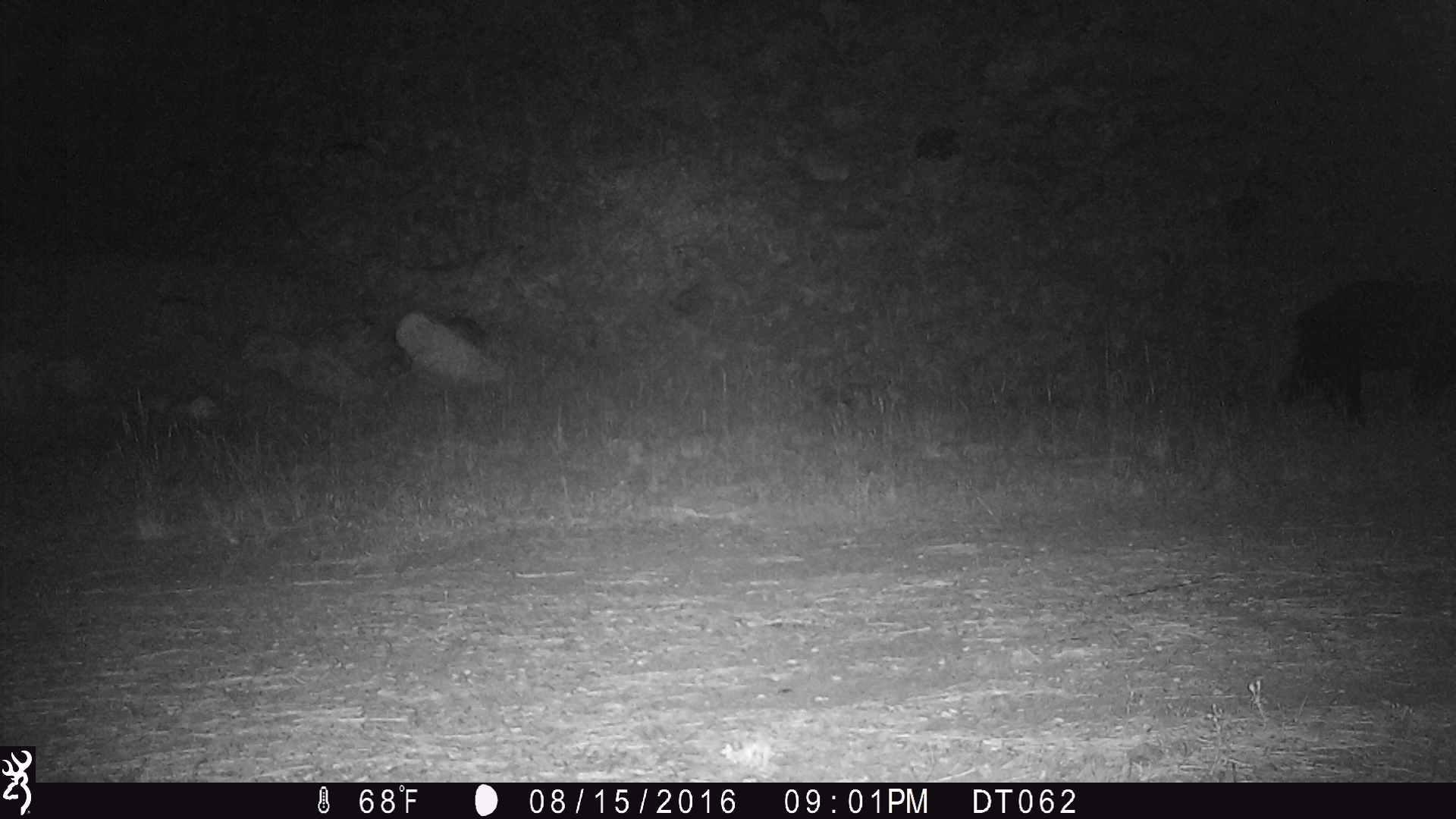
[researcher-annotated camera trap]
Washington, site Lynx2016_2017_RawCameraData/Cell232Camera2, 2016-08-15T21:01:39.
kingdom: Animalia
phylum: Chordata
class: Mammalia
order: Carnivora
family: Ursidae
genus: Ursus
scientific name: Ursus americanus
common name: american black bear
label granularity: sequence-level